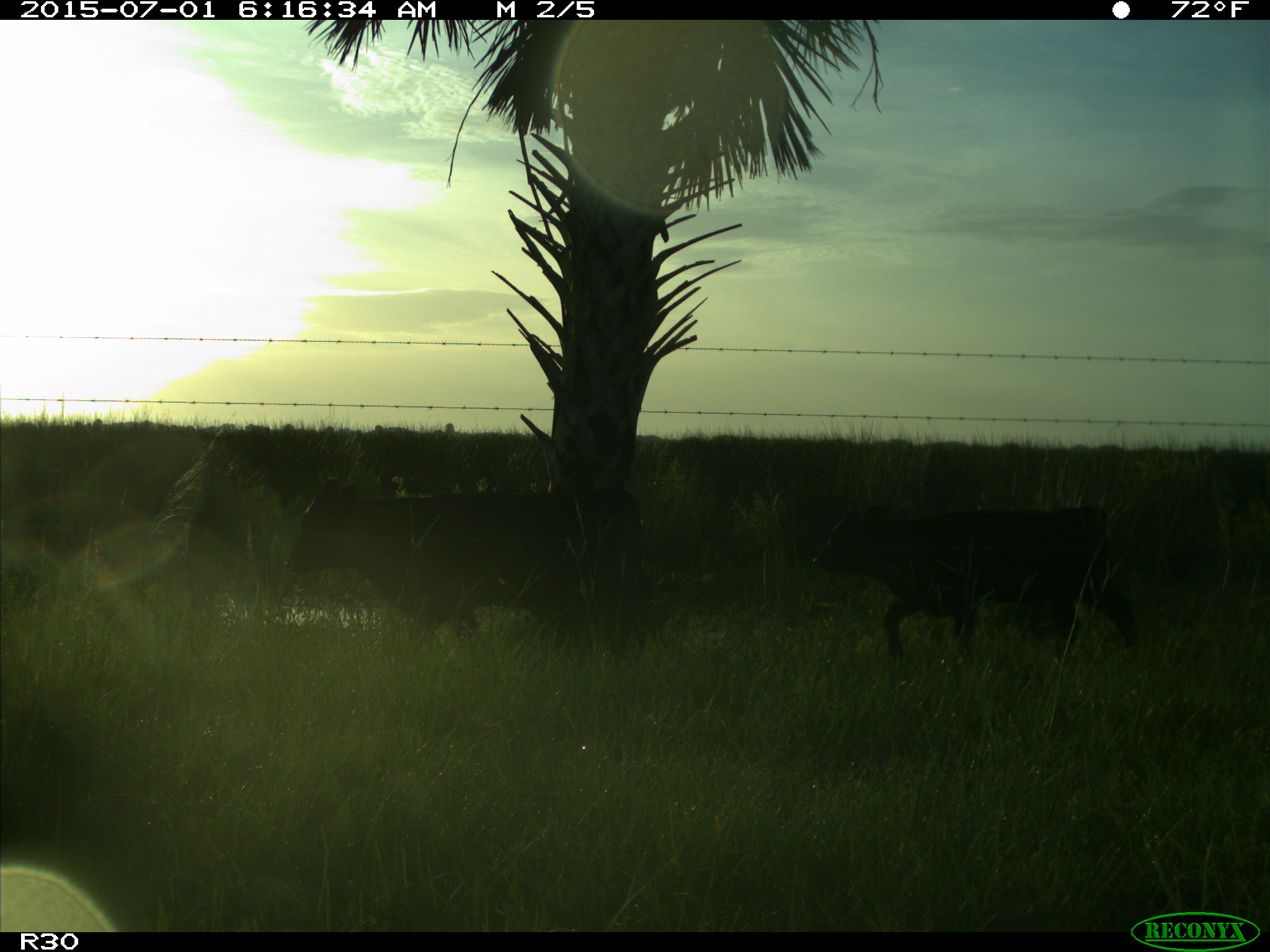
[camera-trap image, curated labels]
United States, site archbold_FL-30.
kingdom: Animalia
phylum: Chordata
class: Mammalia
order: Artiodactyla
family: Bovidae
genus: Bos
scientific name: Bos taurus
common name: domestic cow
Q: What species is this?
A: Bos taurus (domestic cow).